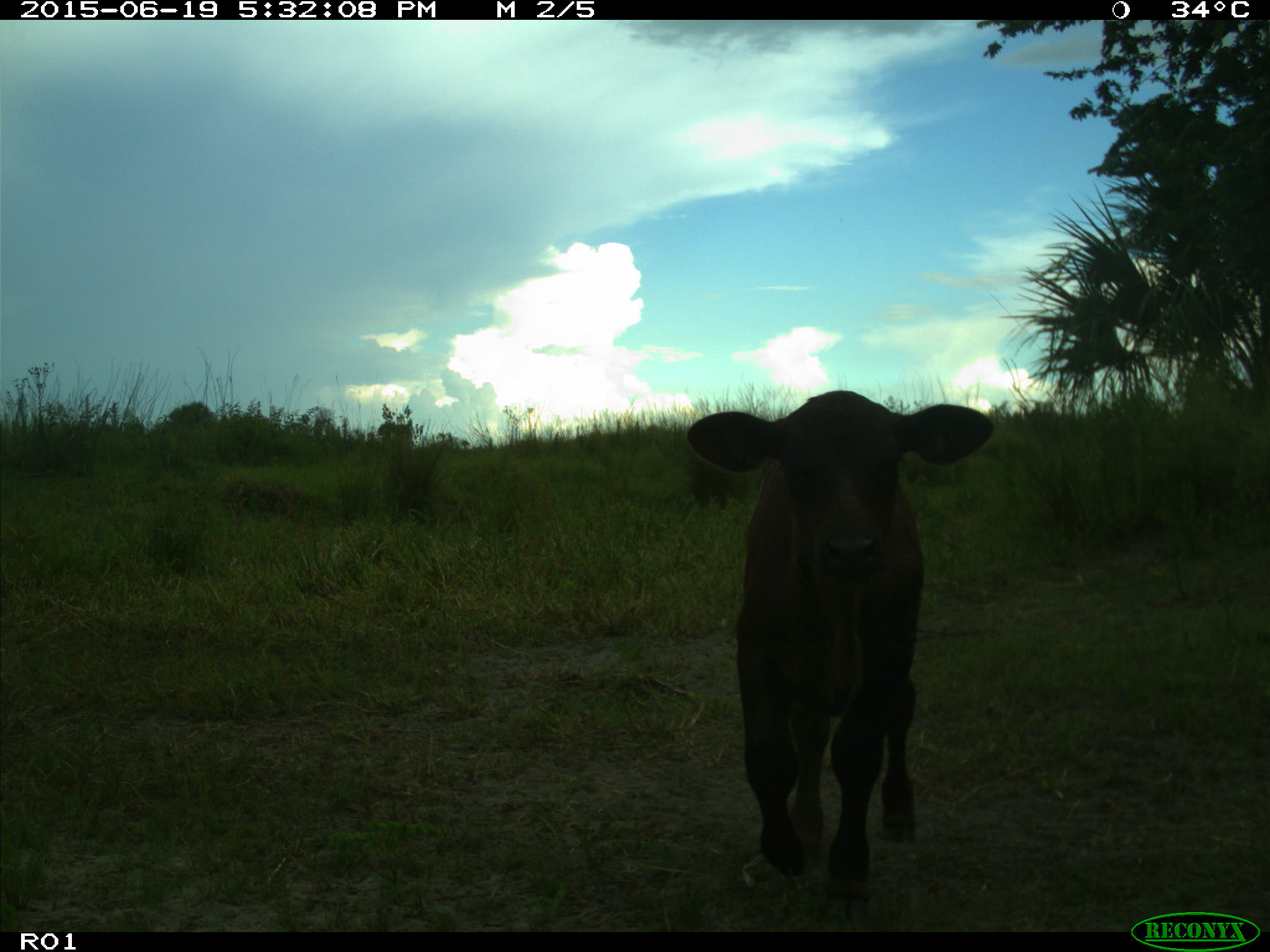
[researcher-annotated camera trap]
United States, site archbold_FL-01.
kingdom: Animalia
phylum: Chordata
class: Mammalia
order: Artiodactyla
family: Bovidae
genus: Bos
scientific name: Bos taurus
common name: domestic cow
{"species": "Bos taurus (domestic cow)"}